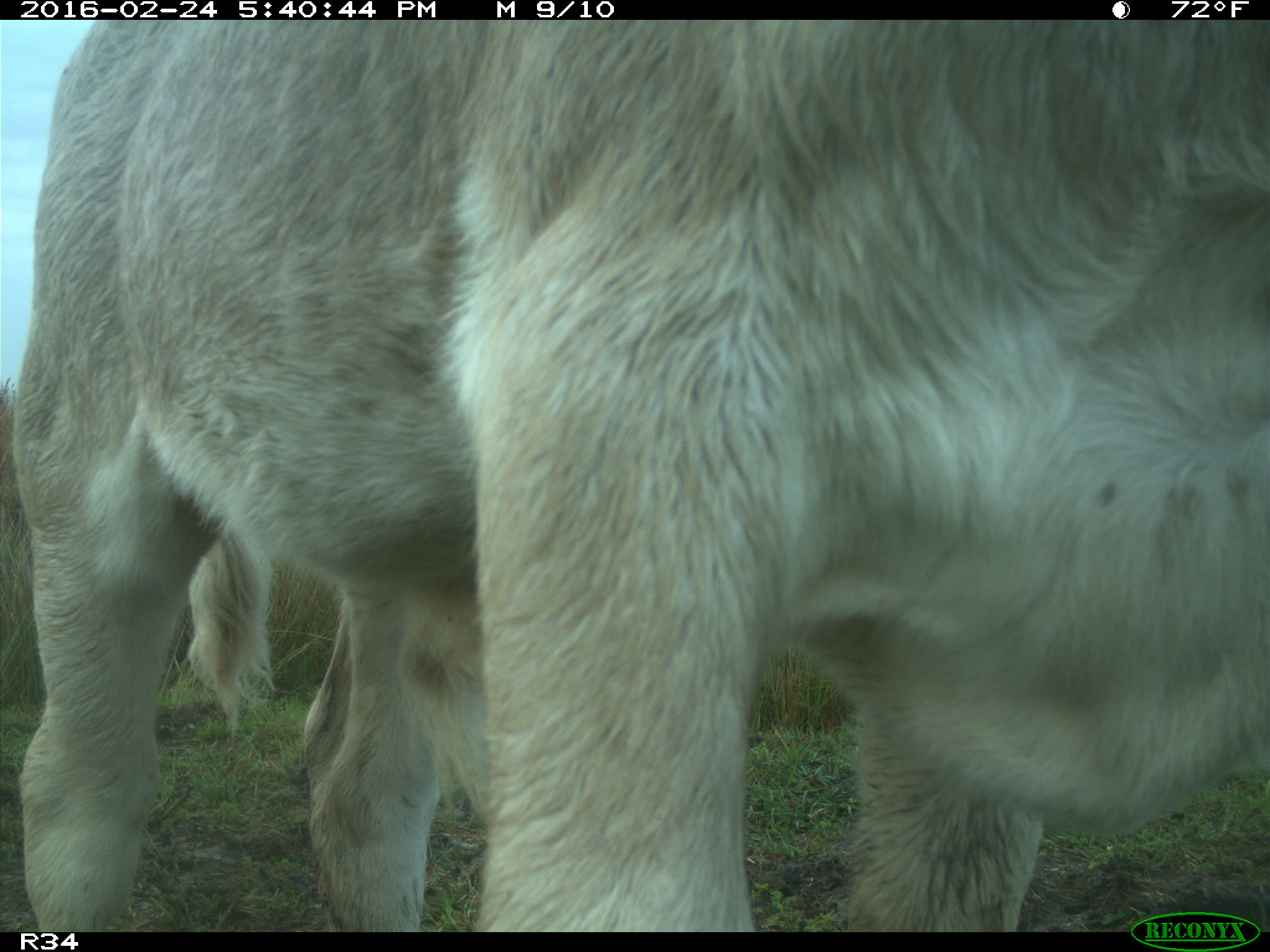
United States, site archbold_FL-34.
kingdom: Animalia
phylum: Chordata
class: Mammalia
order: Artiodactyla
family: Bovidae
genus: Bos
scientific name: Bos taurus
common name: domestic cow